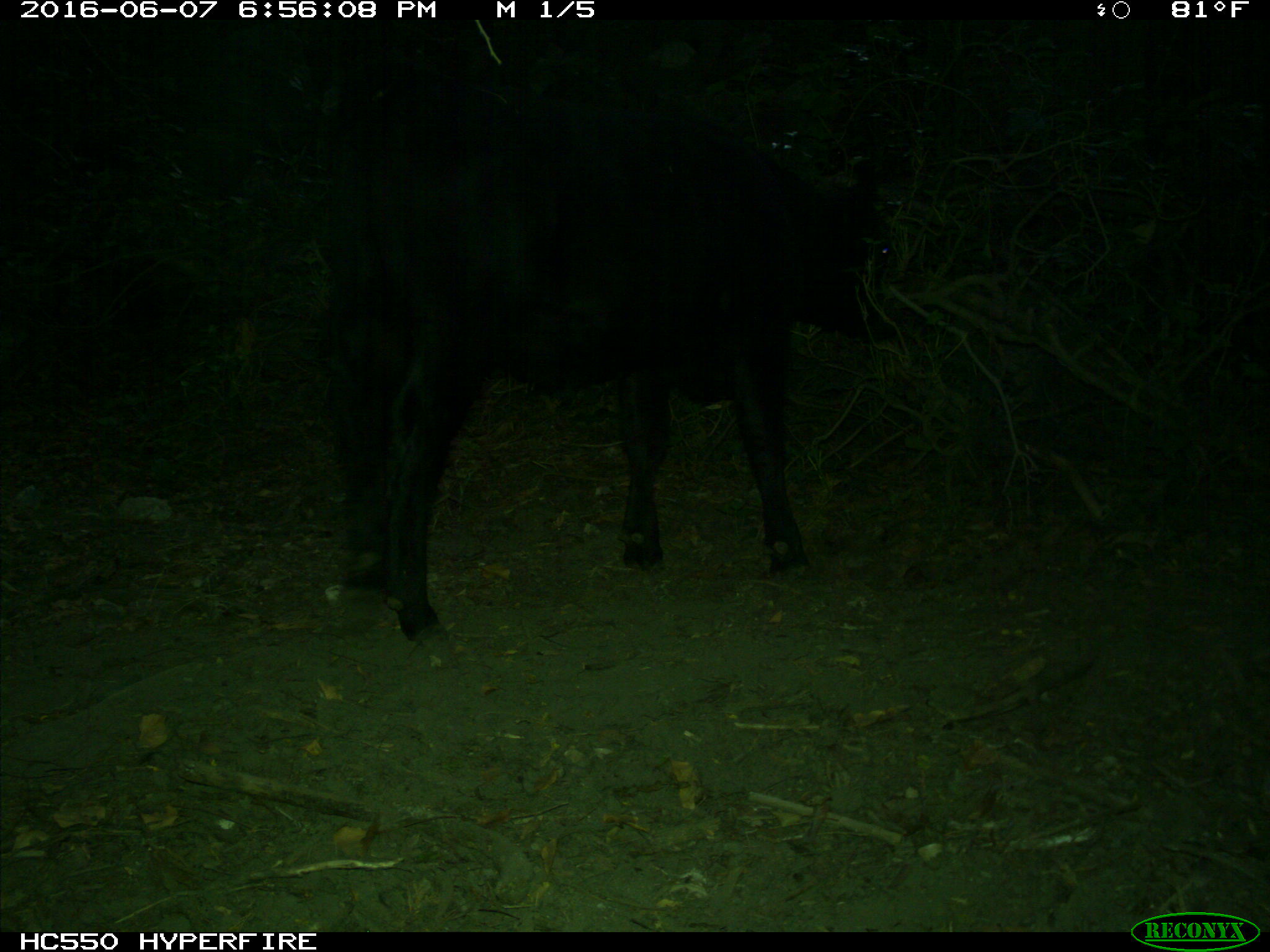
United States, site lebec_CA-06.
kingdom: Animalia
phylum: Chordata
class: Mammalia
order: Artiodactyla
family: Bovidae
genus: Bos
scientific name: Bos taurus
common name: domestic cow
Bos taurus (domestic cow).